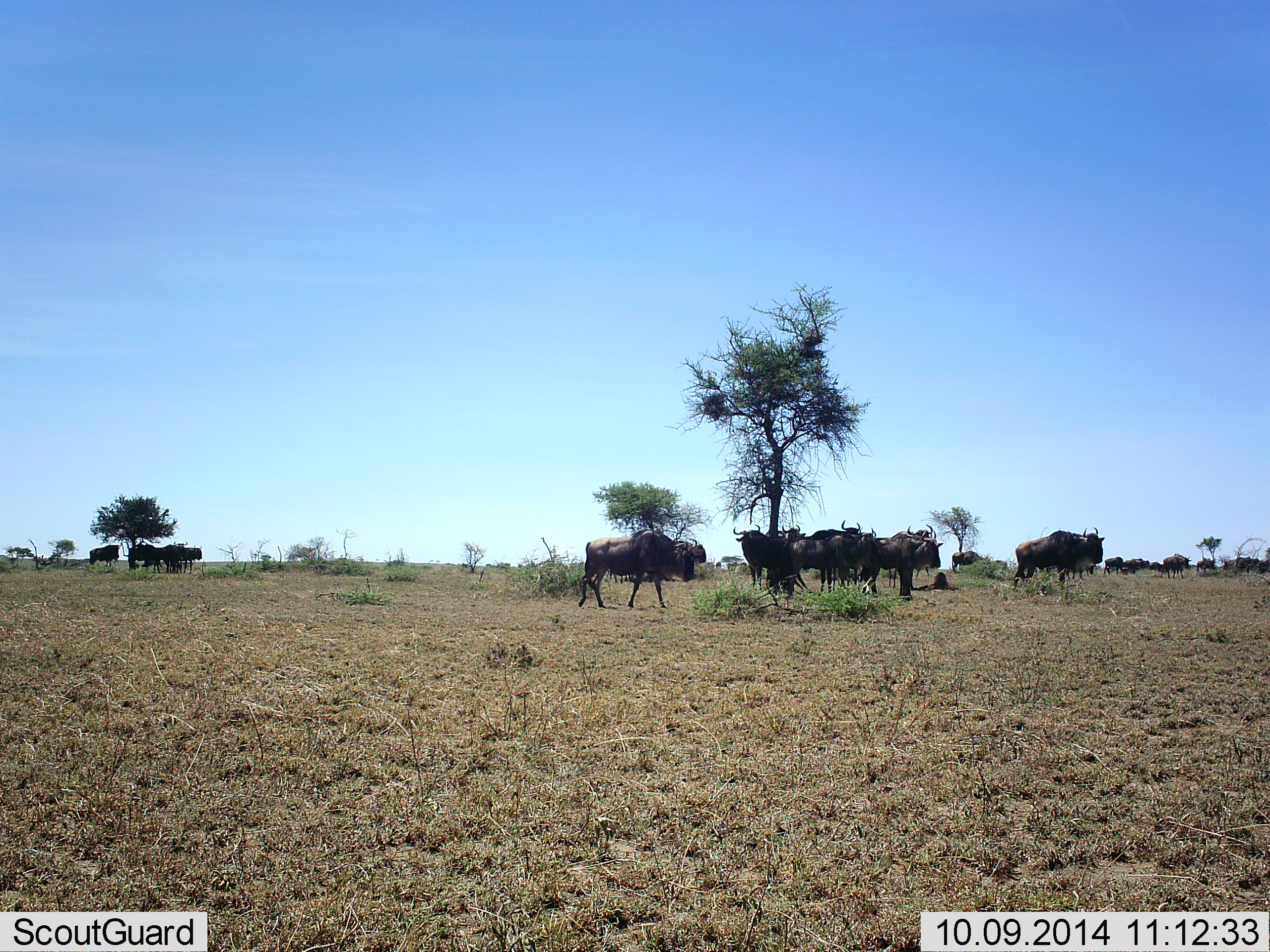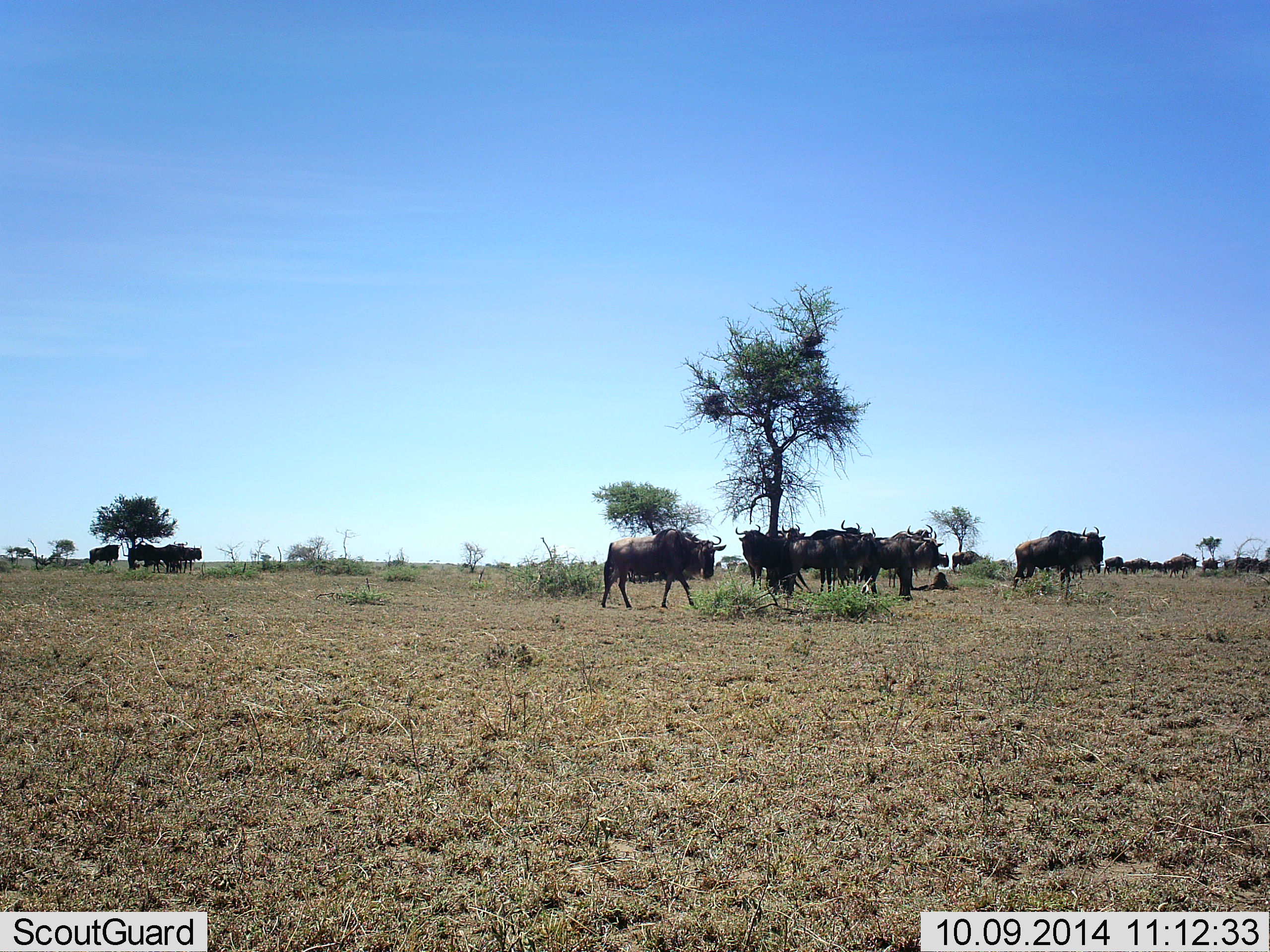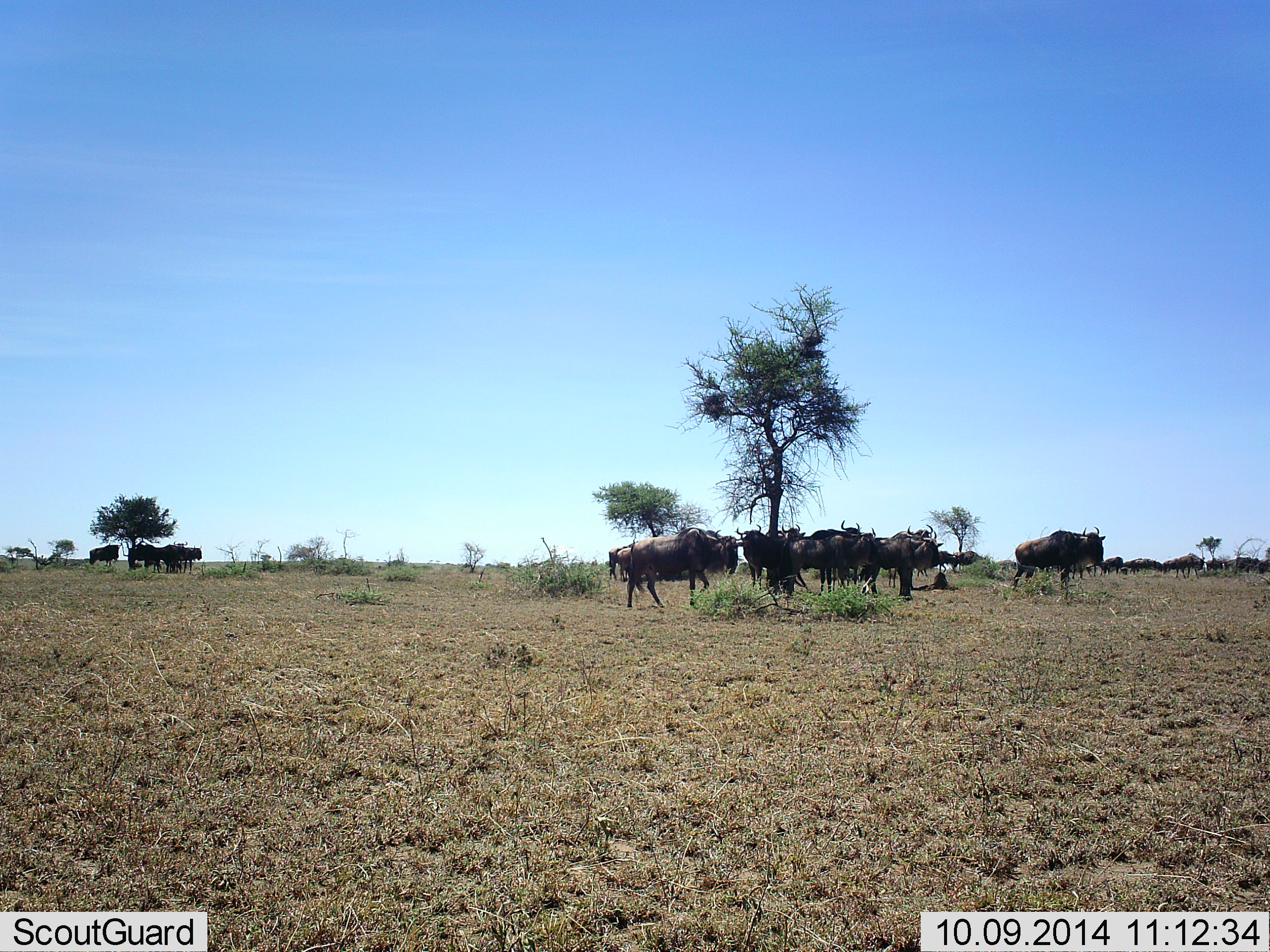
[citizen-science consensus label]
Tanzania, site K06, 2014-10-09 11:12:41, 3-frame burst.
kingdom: Animalia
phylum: Chordata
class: Mammalia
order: Artiodactyla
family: Bovidae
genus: Connochaetes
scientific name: Connochaetes taurinus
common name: blue wildebeest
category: wildebeest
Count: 11-50.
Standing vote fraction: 80%.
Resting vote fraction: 0%.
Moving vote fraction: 70%.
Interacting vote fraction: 10%.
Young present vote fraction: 0%.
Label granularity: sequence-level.